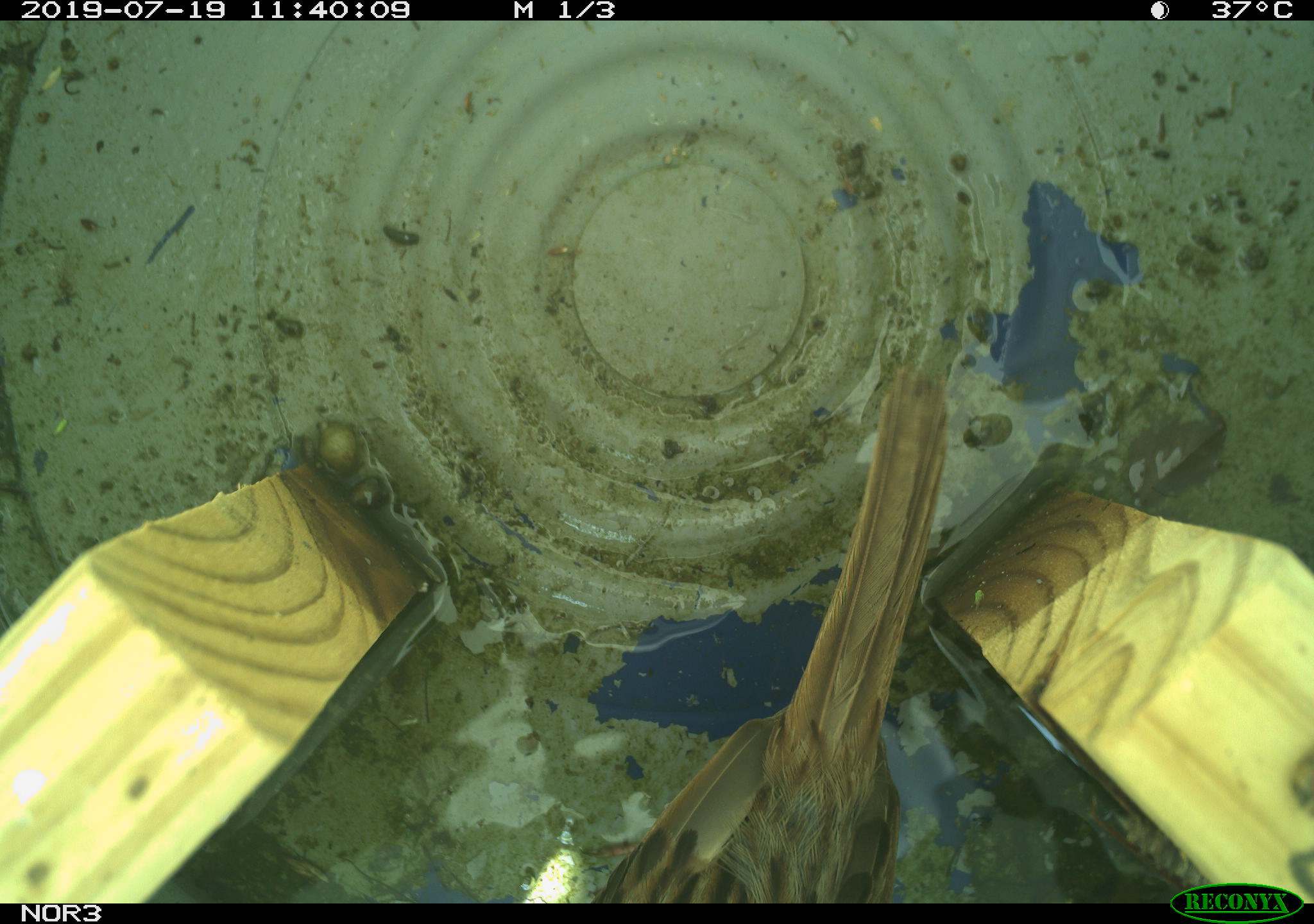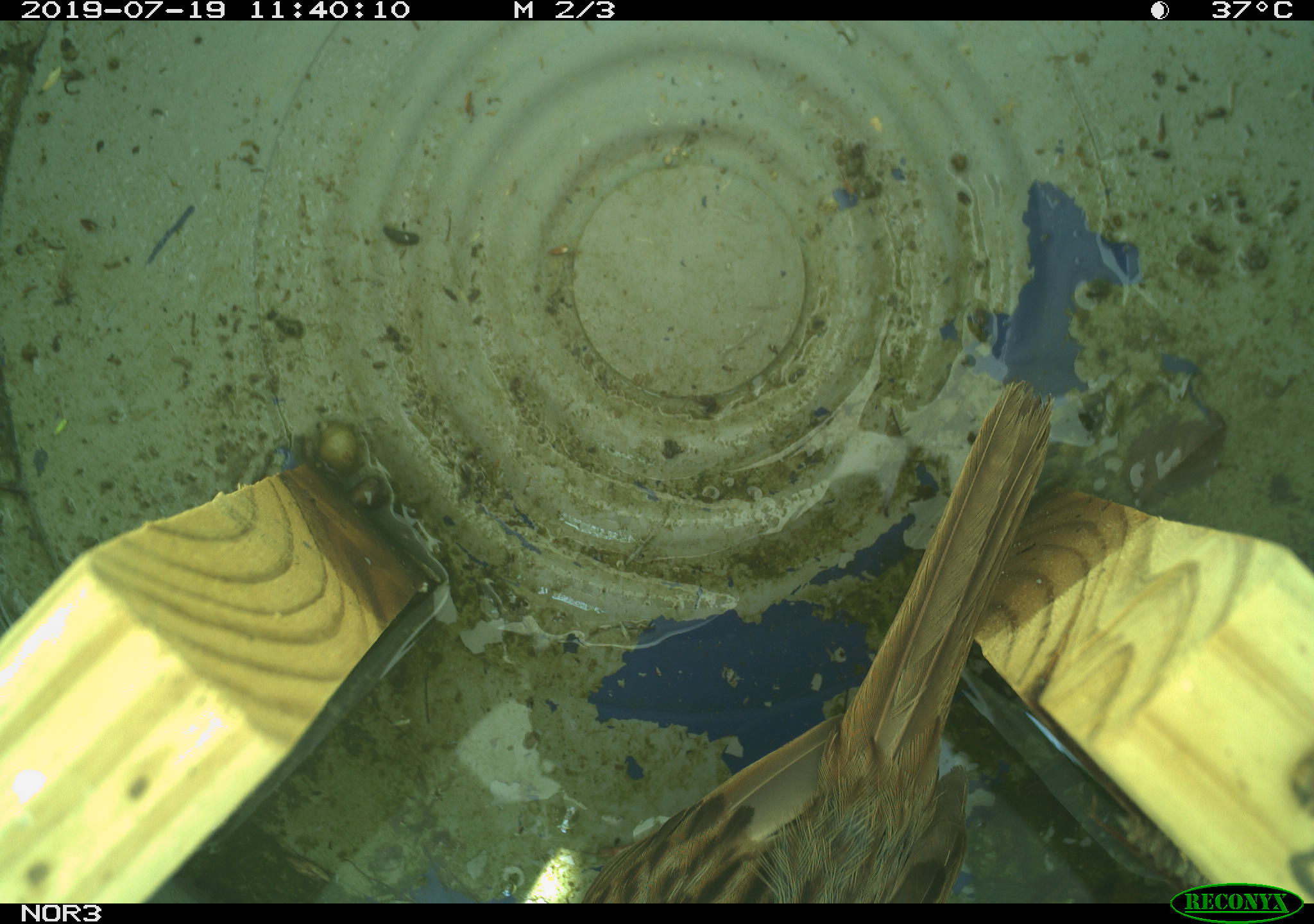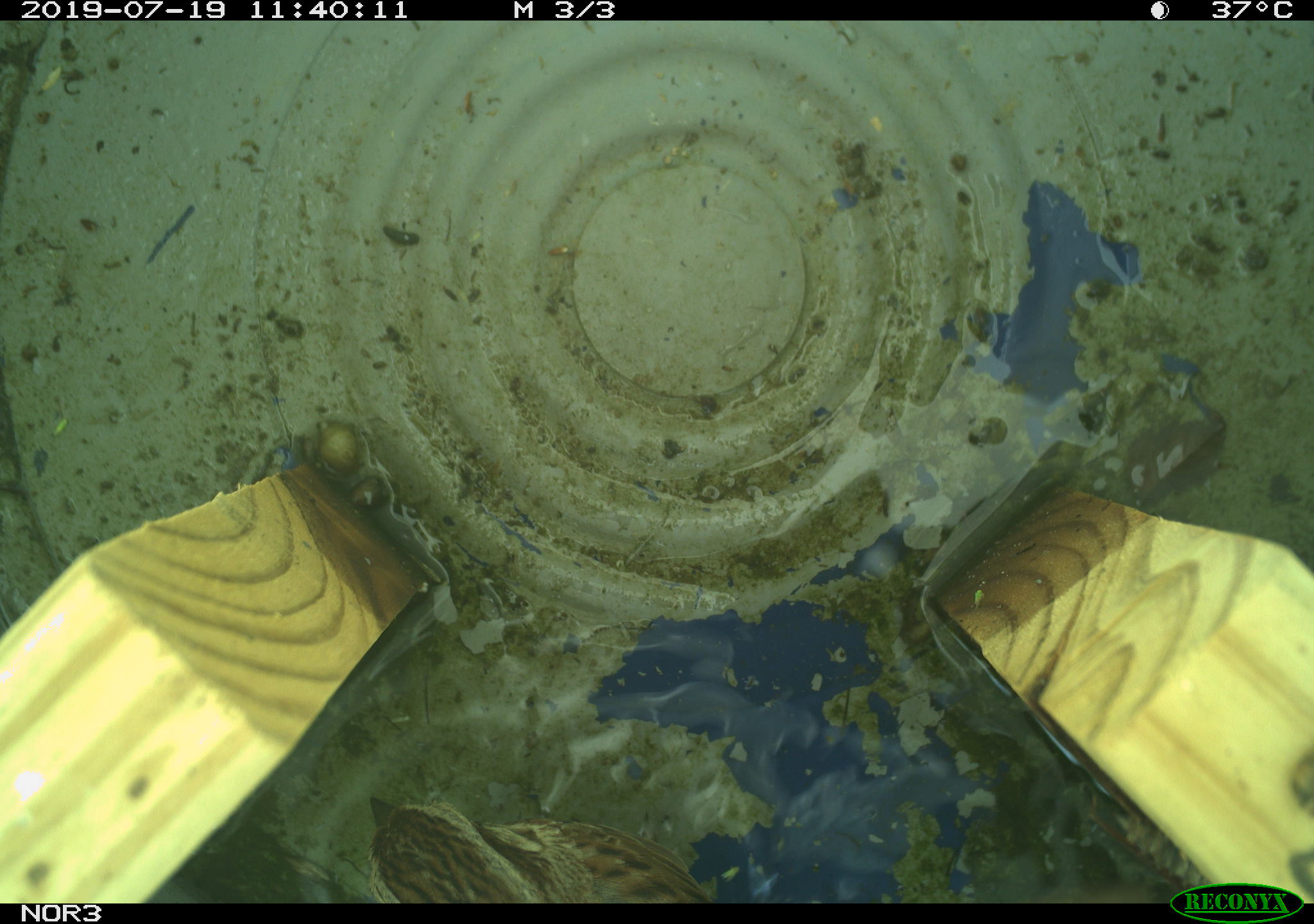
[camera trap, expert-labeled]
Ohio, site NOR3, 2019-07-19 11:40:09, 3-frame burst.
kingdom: Animalia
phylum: Chordata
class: Aves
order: Passeriformes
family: Passerellidae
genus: Melospiza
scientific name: Melospiza melodia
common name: song sparrow